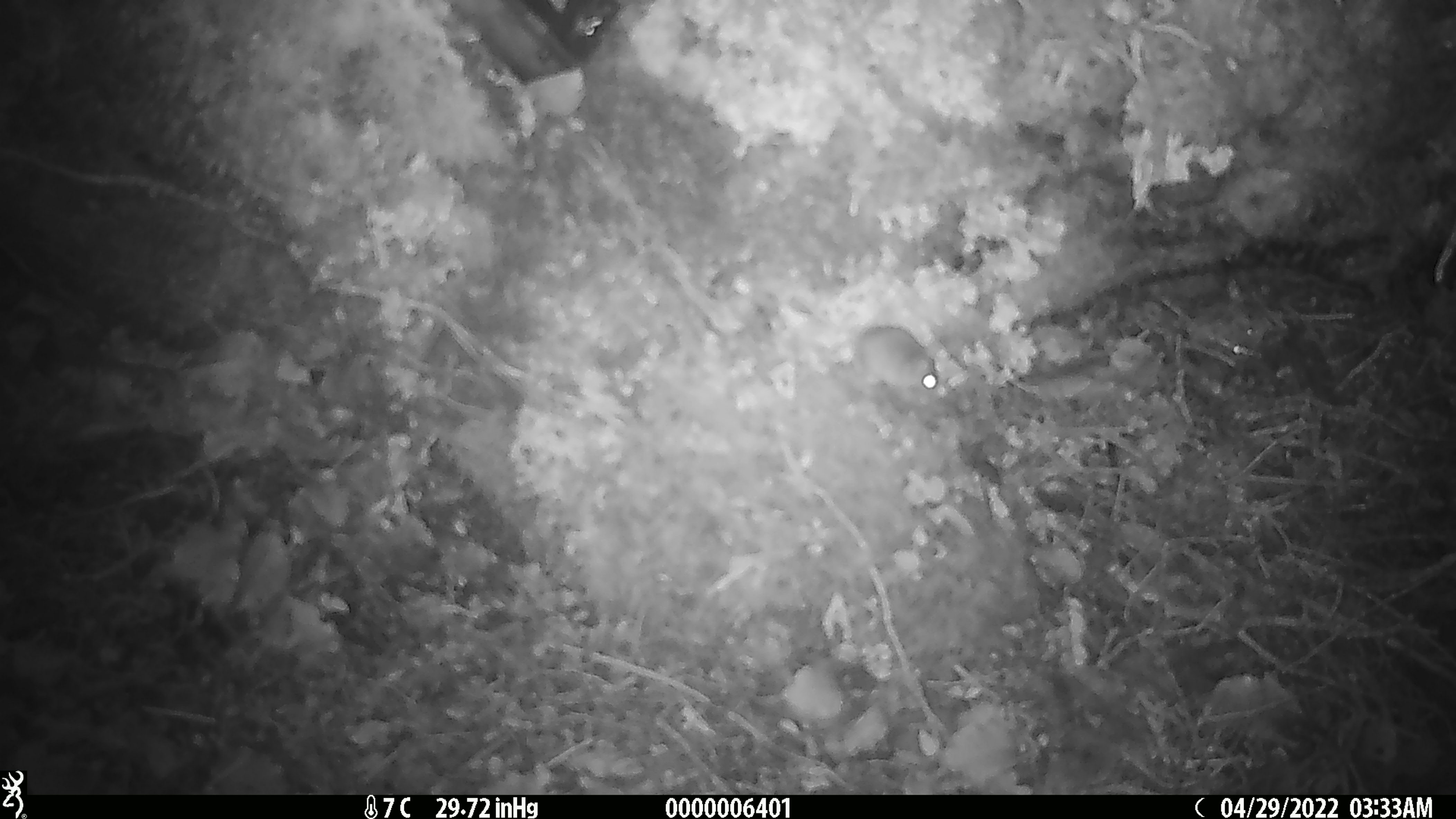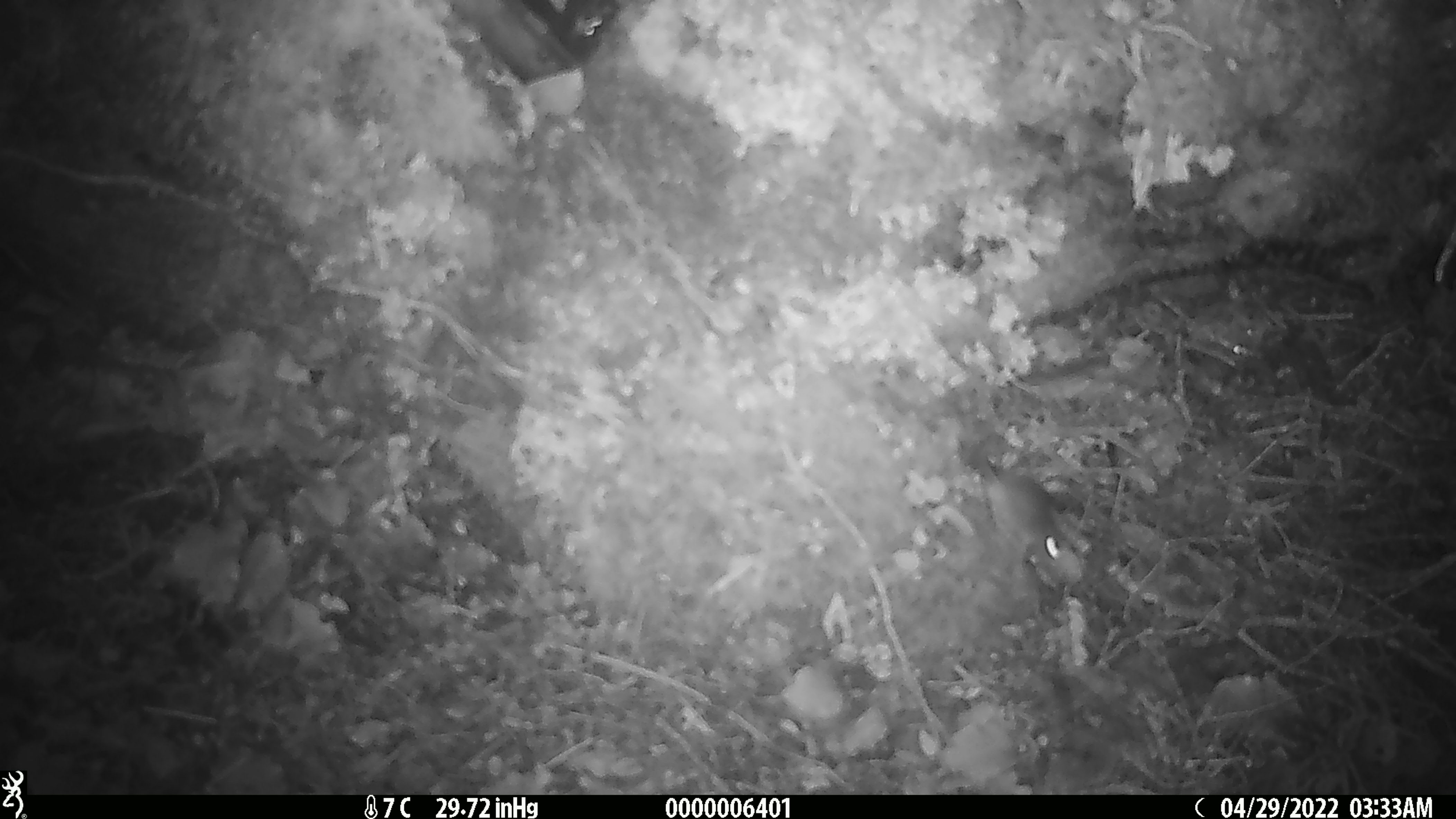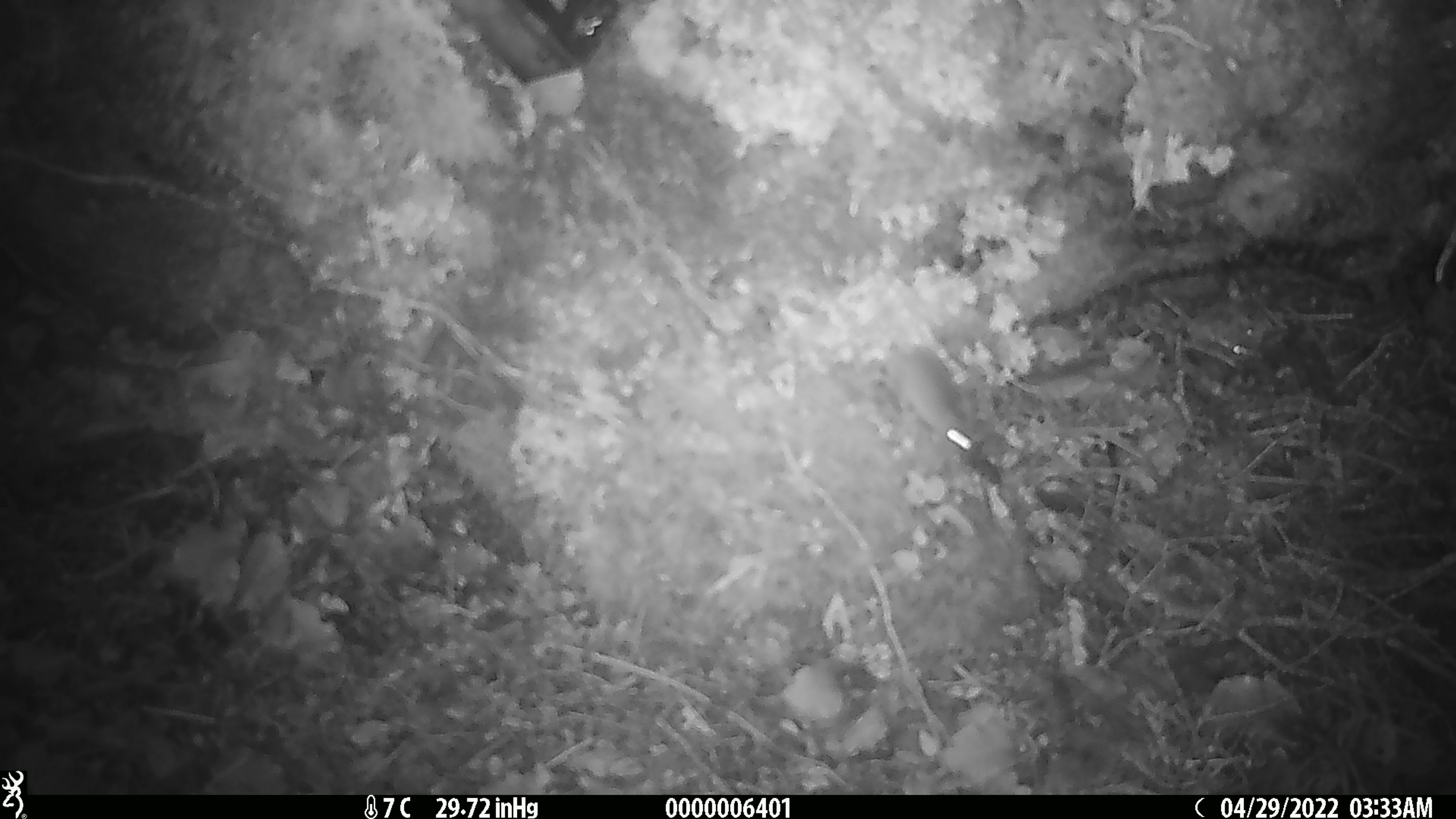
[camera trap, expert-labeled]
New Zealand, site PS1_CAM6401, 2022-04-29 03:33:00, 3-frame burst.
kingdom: Animalia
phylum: Chordata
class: Mammalia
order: Rodentia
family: Muridae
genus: Mus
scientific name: Mus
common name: mouse